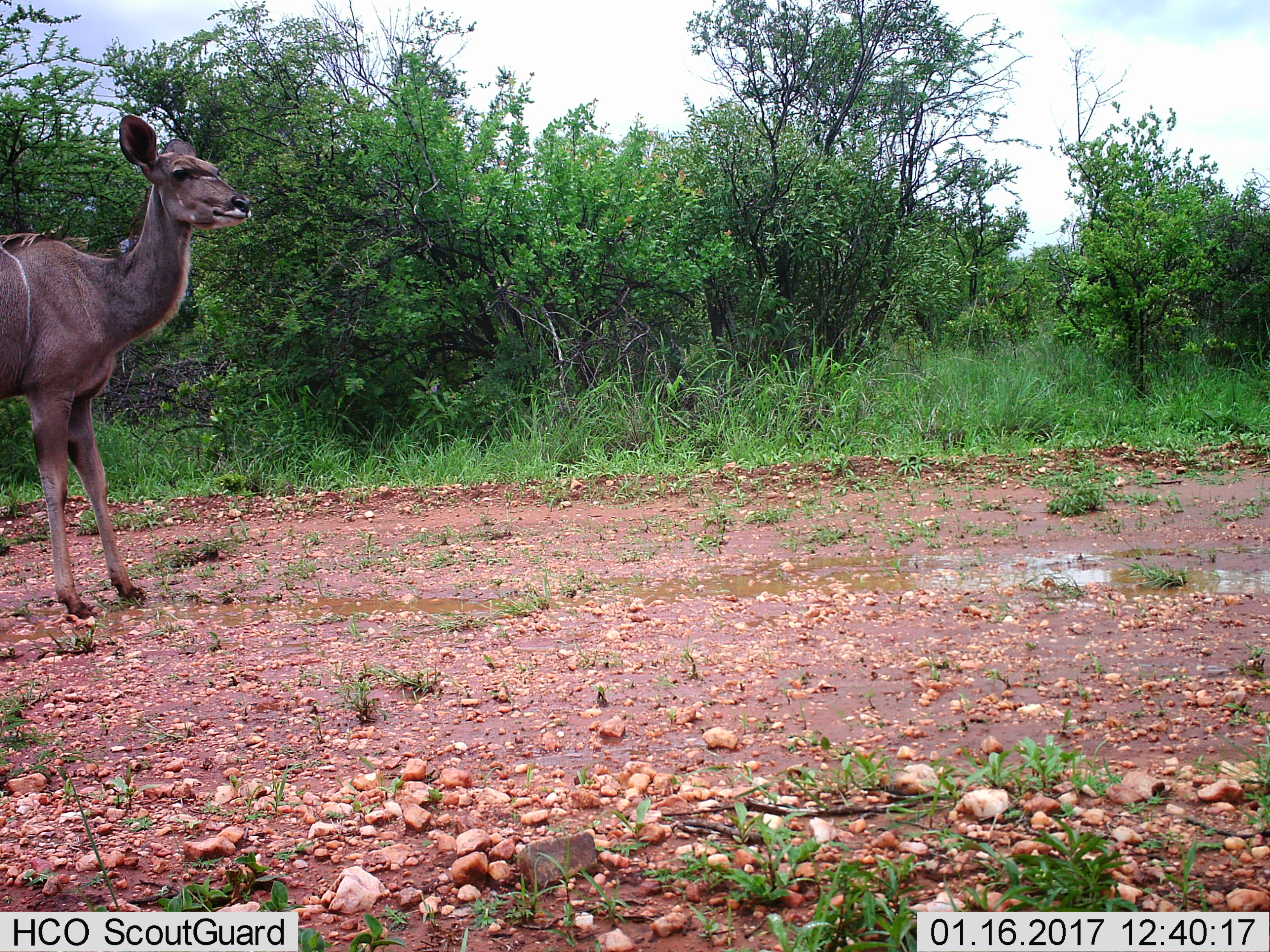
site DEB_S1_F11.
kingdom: Animalia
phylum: Chordata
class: Mammalia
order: Artiodactyla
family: Bovidae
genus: Tragelaphus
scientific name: Tragelaphus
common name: kudu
Kudu (Tragelaphus), count 1. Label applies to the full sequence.